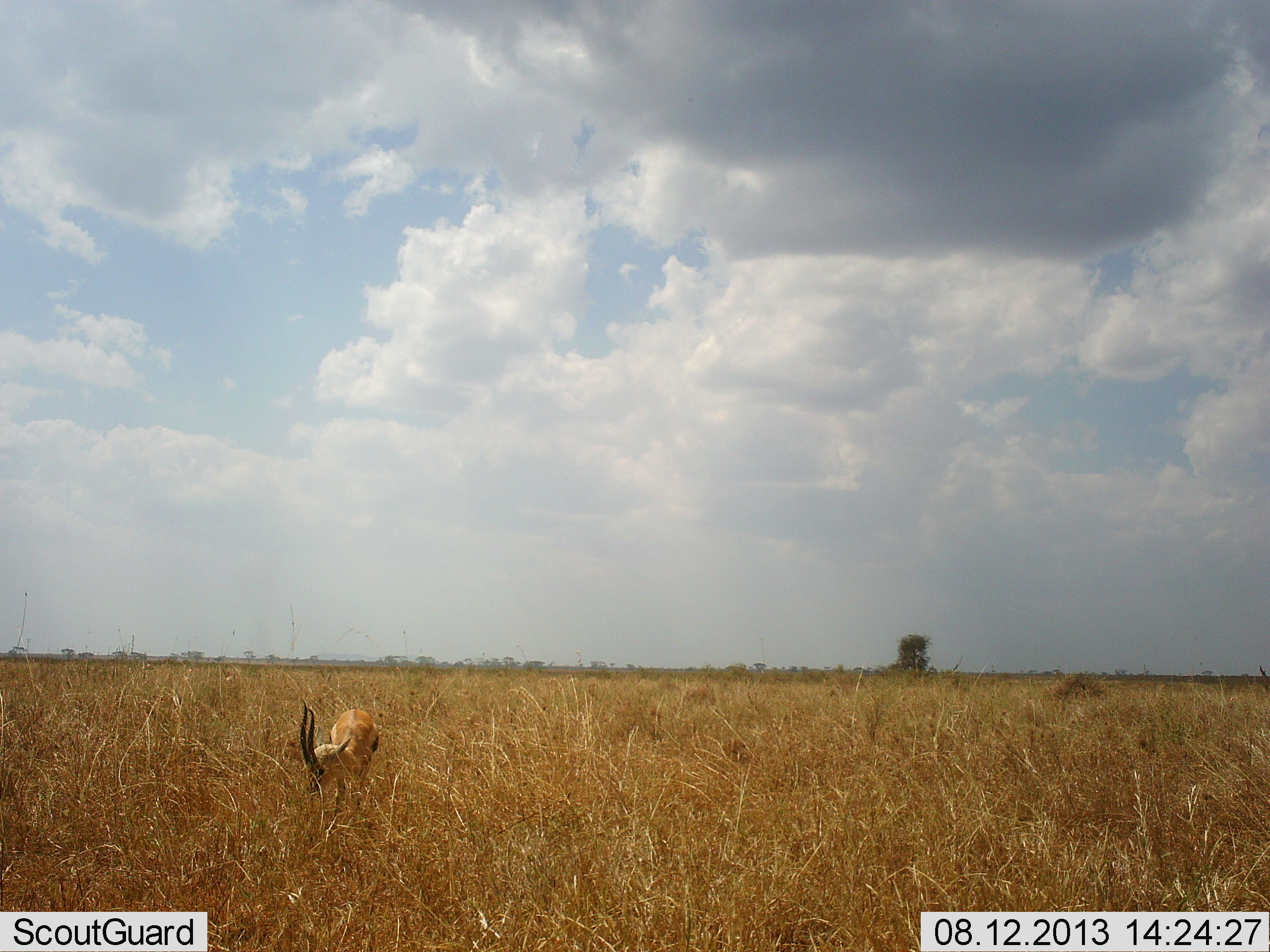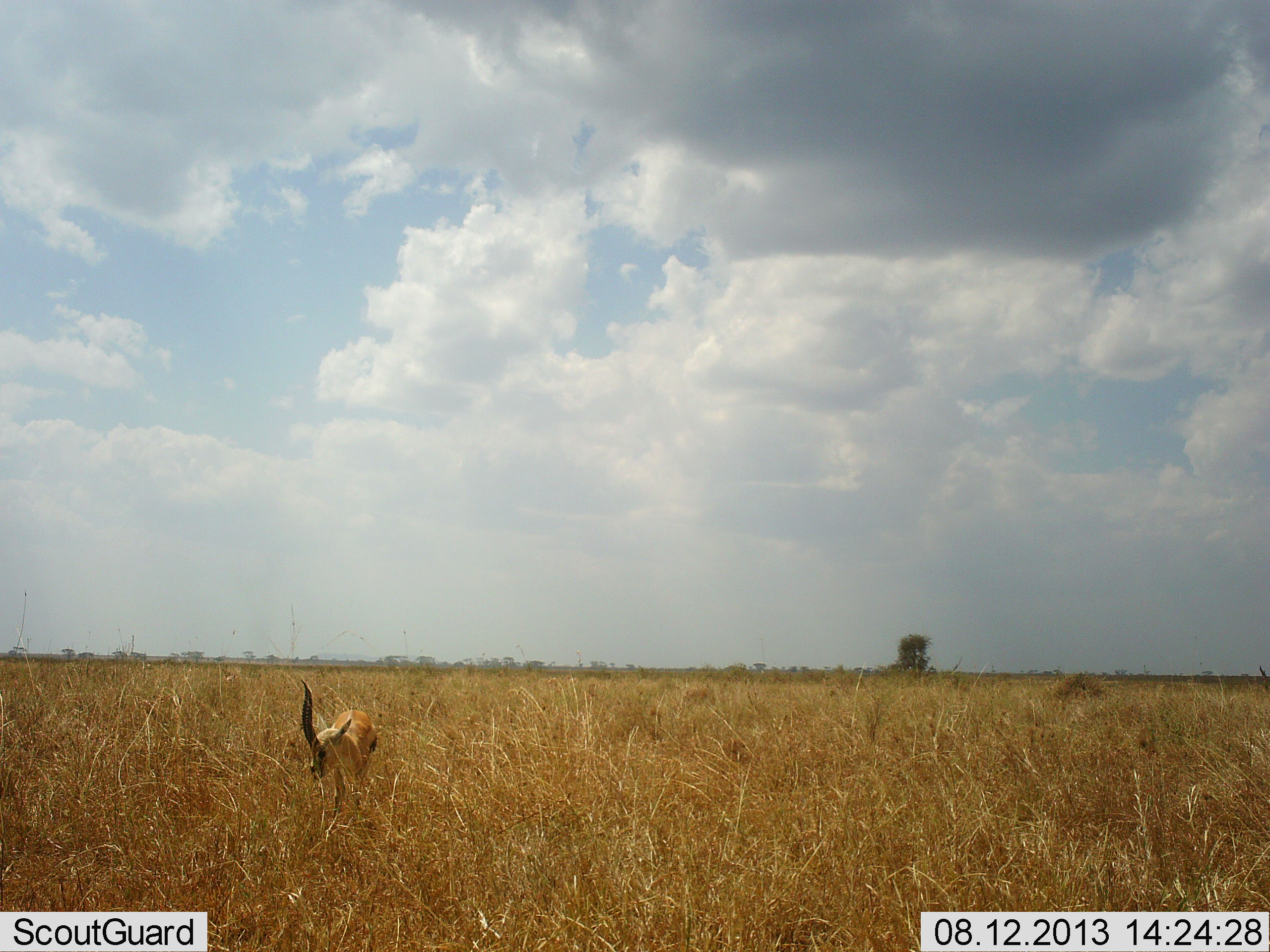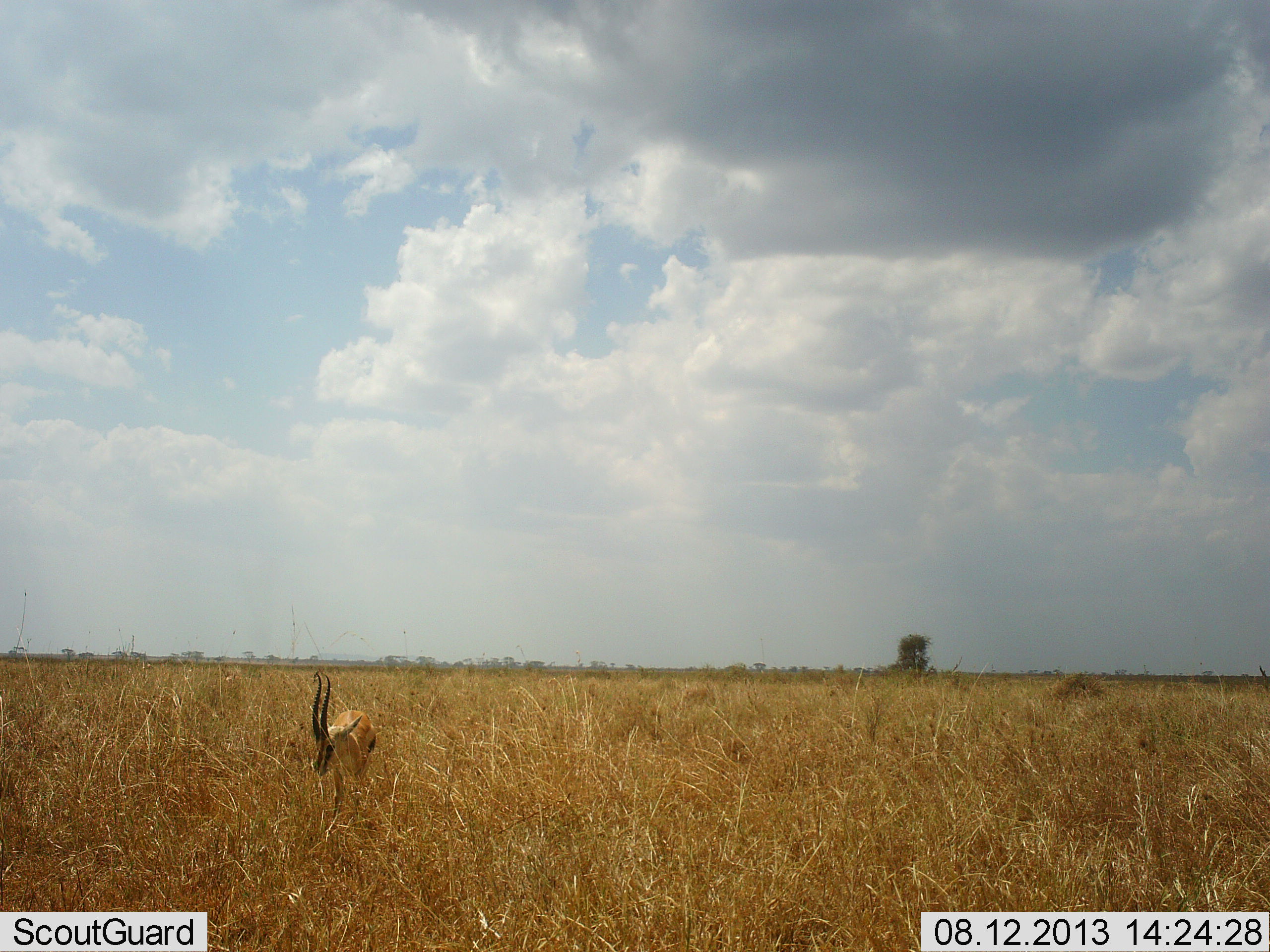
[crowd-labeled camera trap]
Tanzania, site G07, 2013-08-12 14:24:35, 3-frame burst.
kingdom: Animalia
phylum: Chordata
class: Mammalia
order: Artiodactyla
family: Bovidae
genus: Eudorcas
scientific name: Eudorcas thomsonii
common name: thomson's gazelle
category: gazellethomsons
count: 1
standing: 60%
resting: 0%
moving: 0%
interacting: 0%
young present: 0%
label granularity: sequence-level